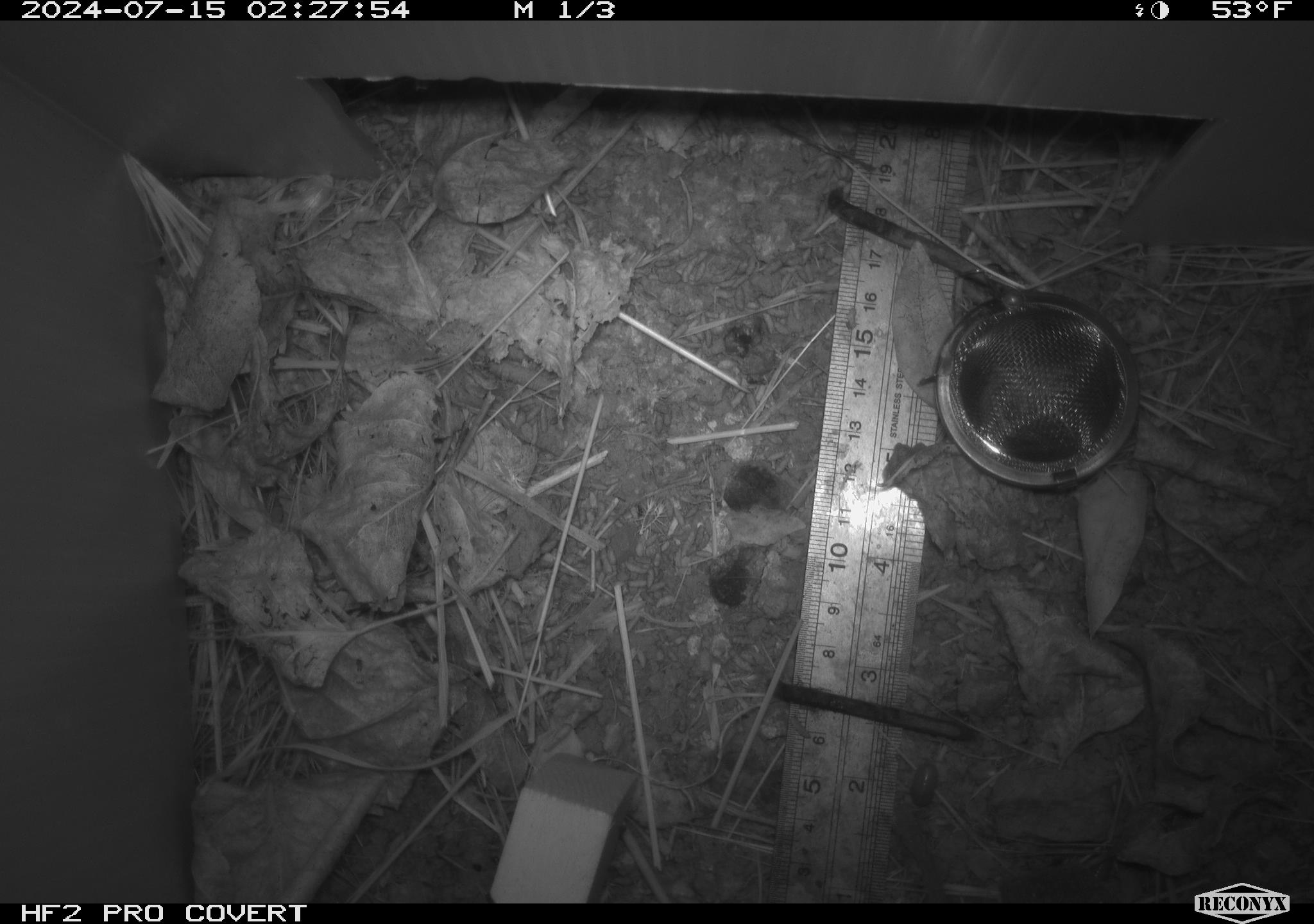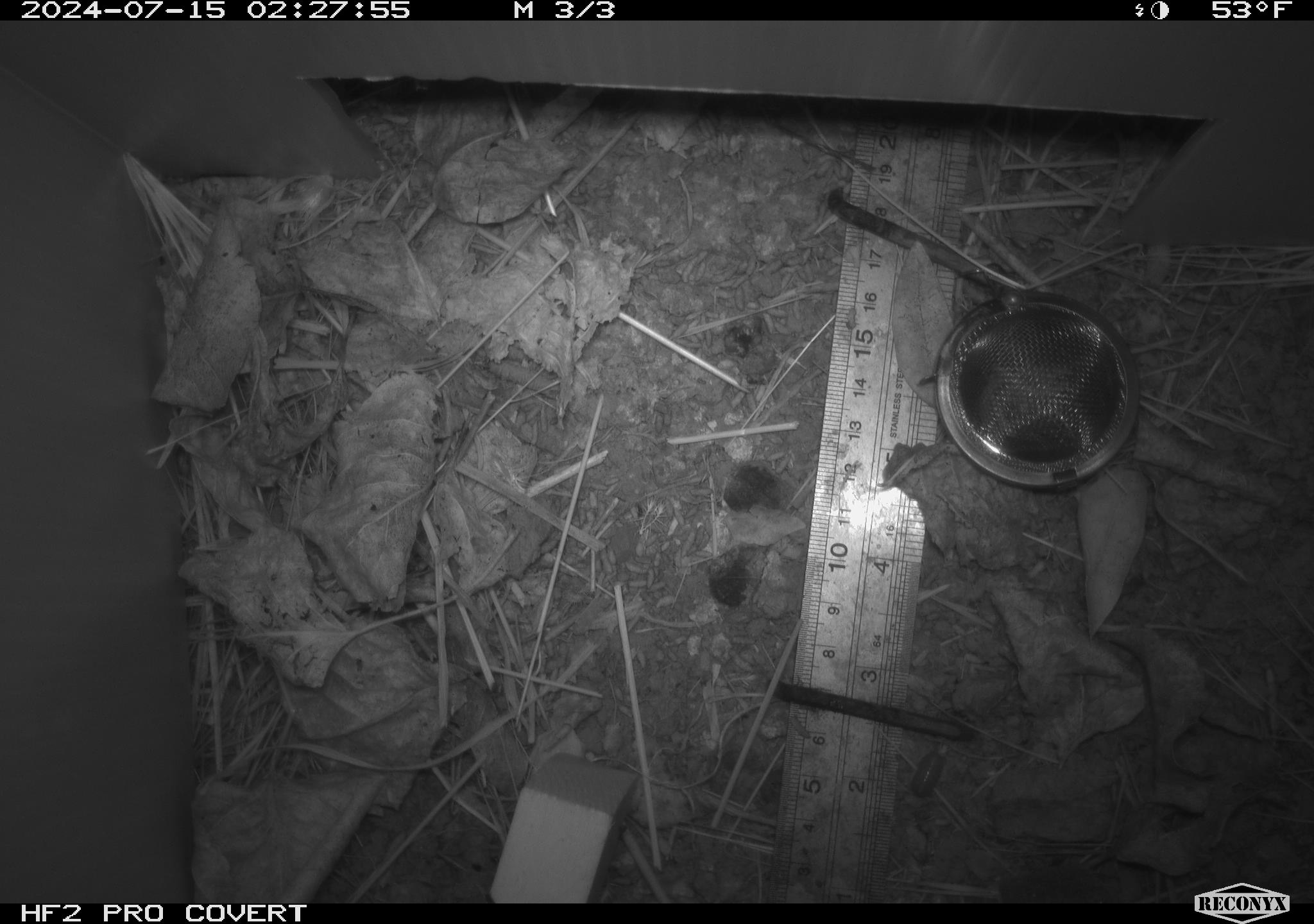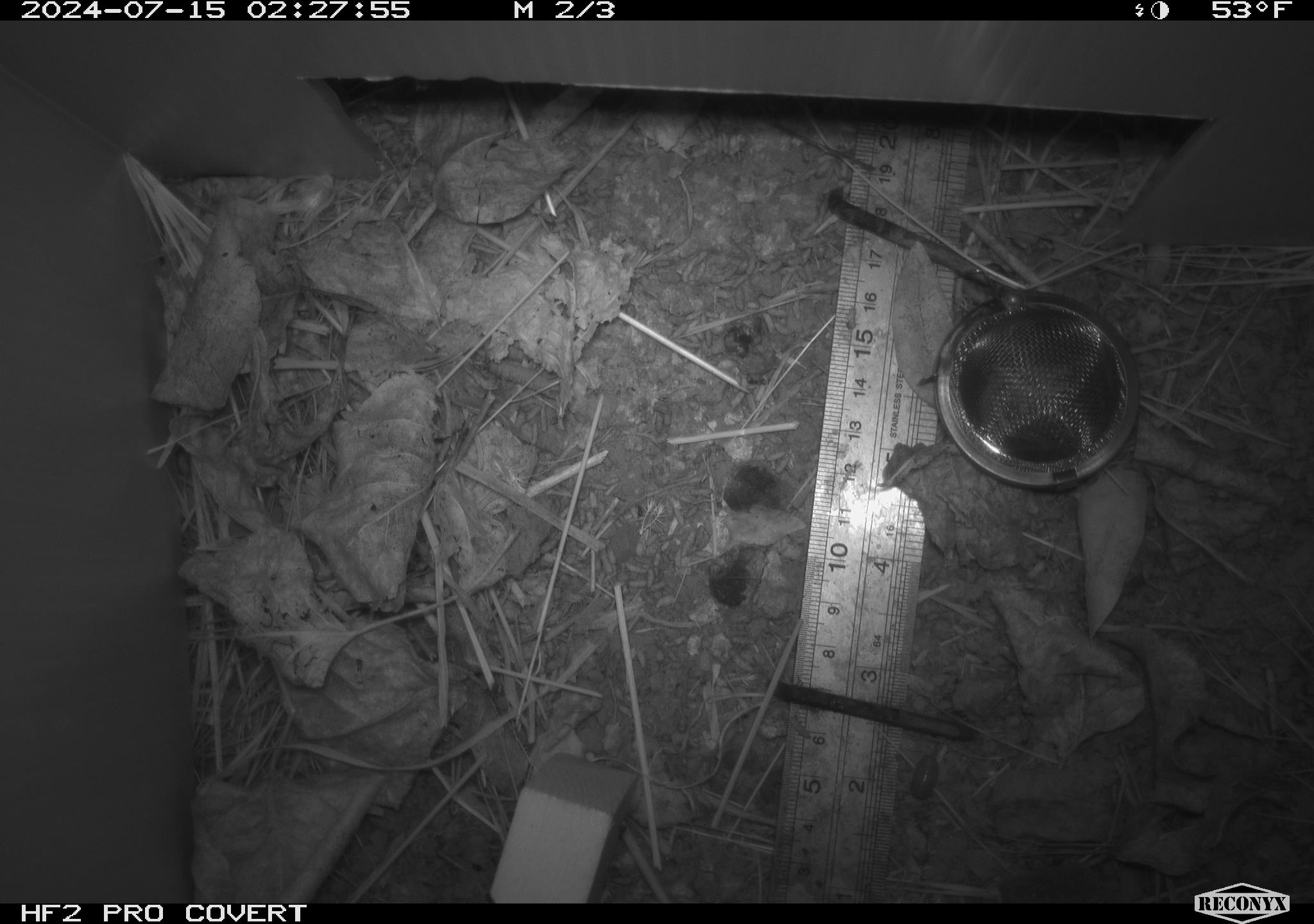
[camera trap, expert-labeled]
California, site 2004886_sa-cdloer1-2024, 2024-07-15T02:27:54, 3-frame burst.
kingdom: Animalia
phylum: Chordata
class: Mammalia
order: Rodentia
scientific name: Rodentia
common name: mouse species